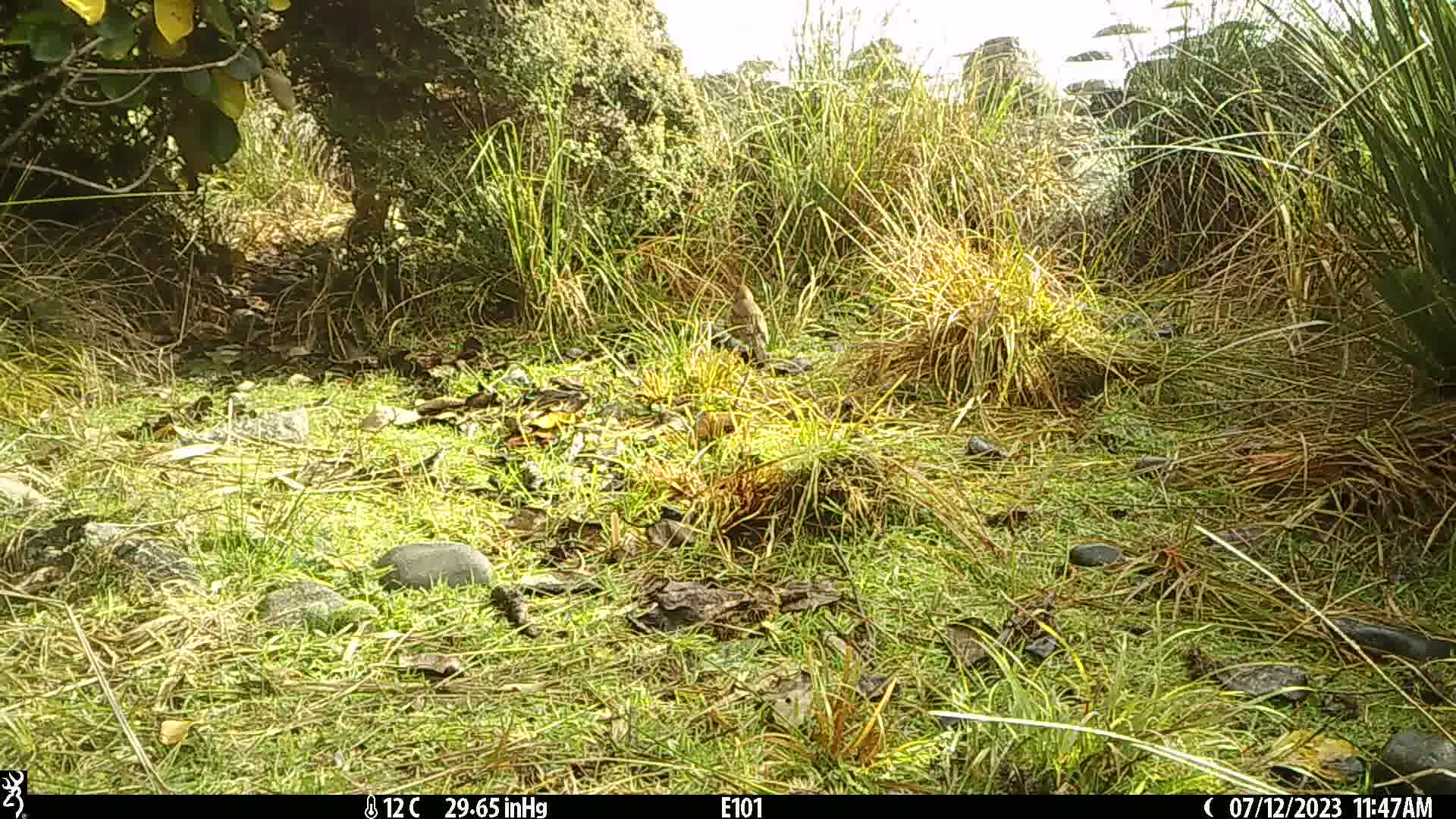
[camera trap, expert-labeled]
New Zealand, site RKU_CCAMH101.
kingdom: Animalia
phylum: Chordata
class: Aves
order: Passeriformes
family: Turdidae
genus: Turdus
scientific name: Turdus philomelos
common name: song thrush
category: thrush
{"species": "thrush (song thrush) (Turdus philomelos)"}